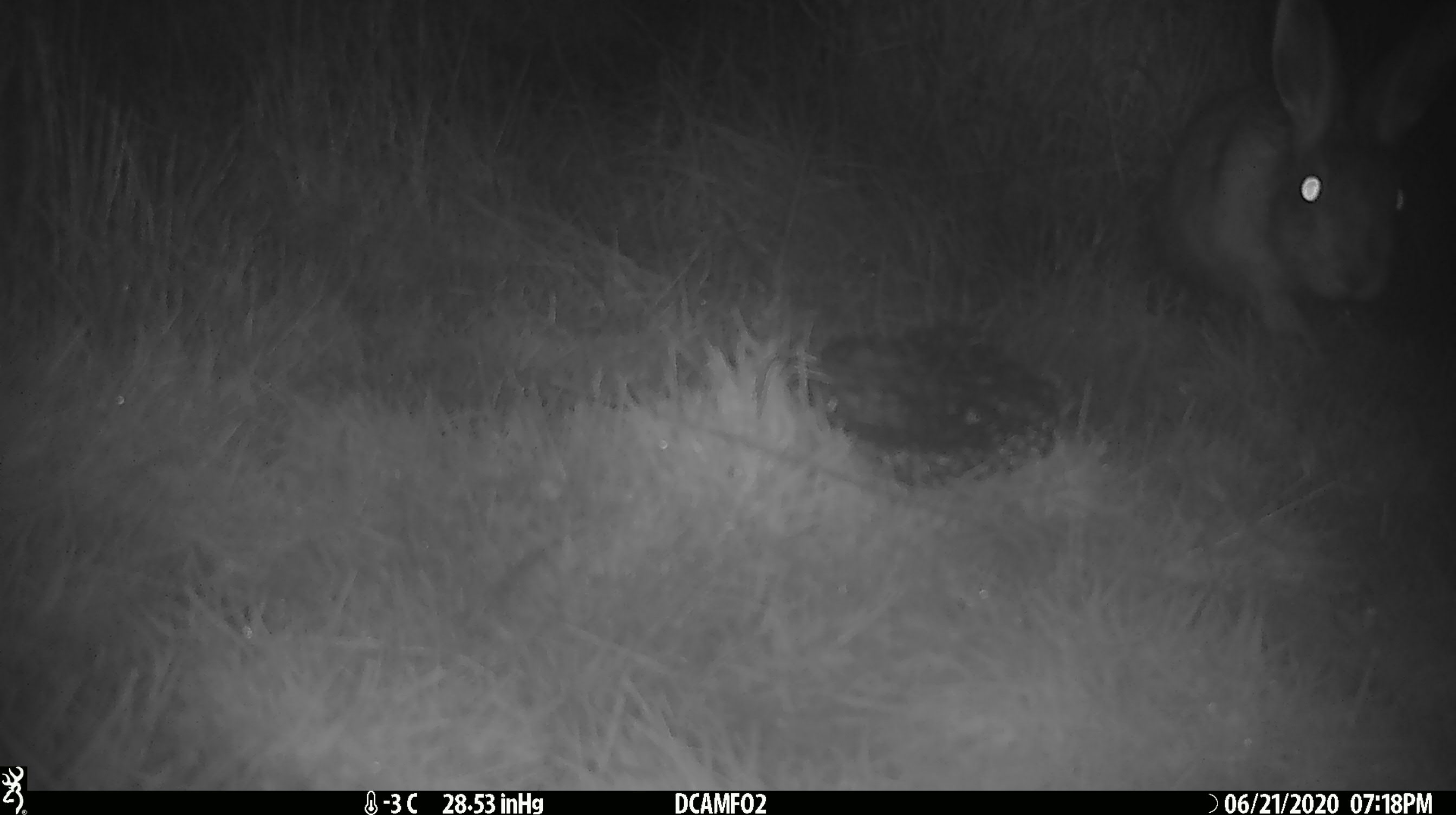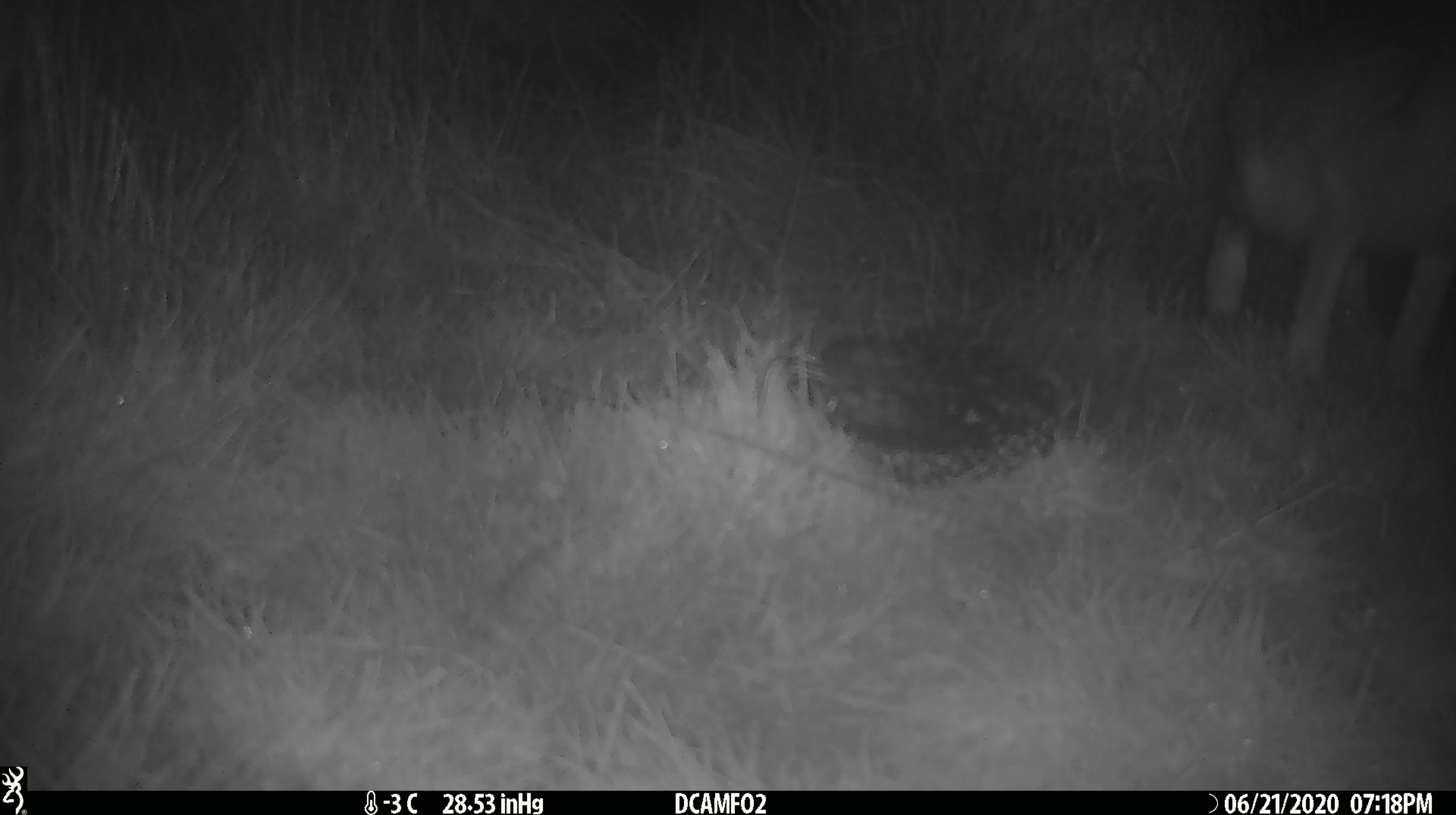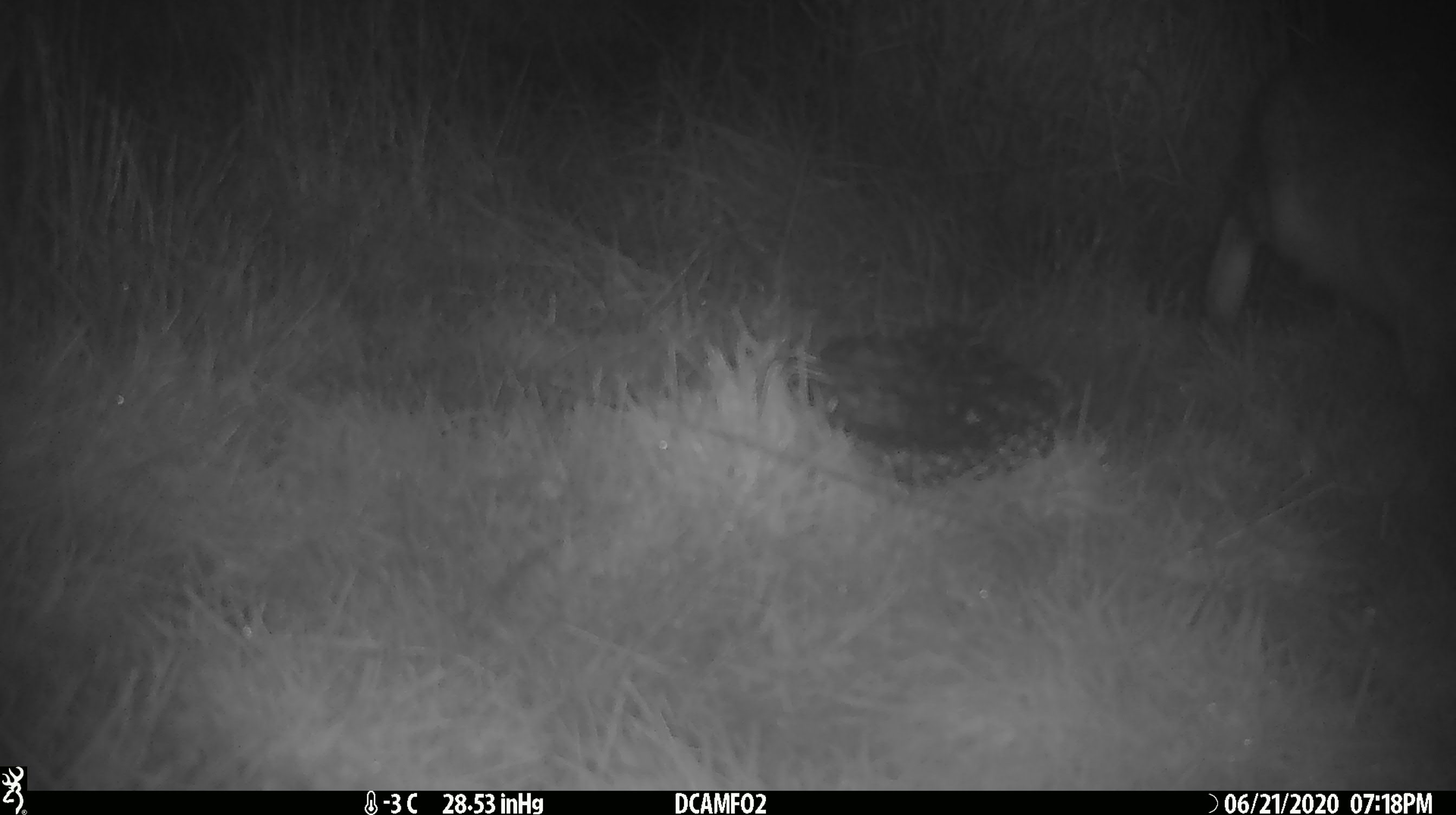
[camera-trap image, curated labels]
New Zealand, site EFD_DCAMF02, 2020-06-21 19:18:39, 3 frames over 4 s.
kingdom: Animalia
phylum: Chordata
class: Mammalia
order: Lagomorpha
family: Leporidae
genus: Lepus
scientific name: Lepus europaeus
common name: brown hare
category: hare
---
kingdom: Animalia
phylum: Chordata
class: Mammalia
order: Lagomorpha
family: Leporidae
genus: Oryctolagus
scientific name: Oryctolagus cuniculus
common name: european rabbit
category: rabbit